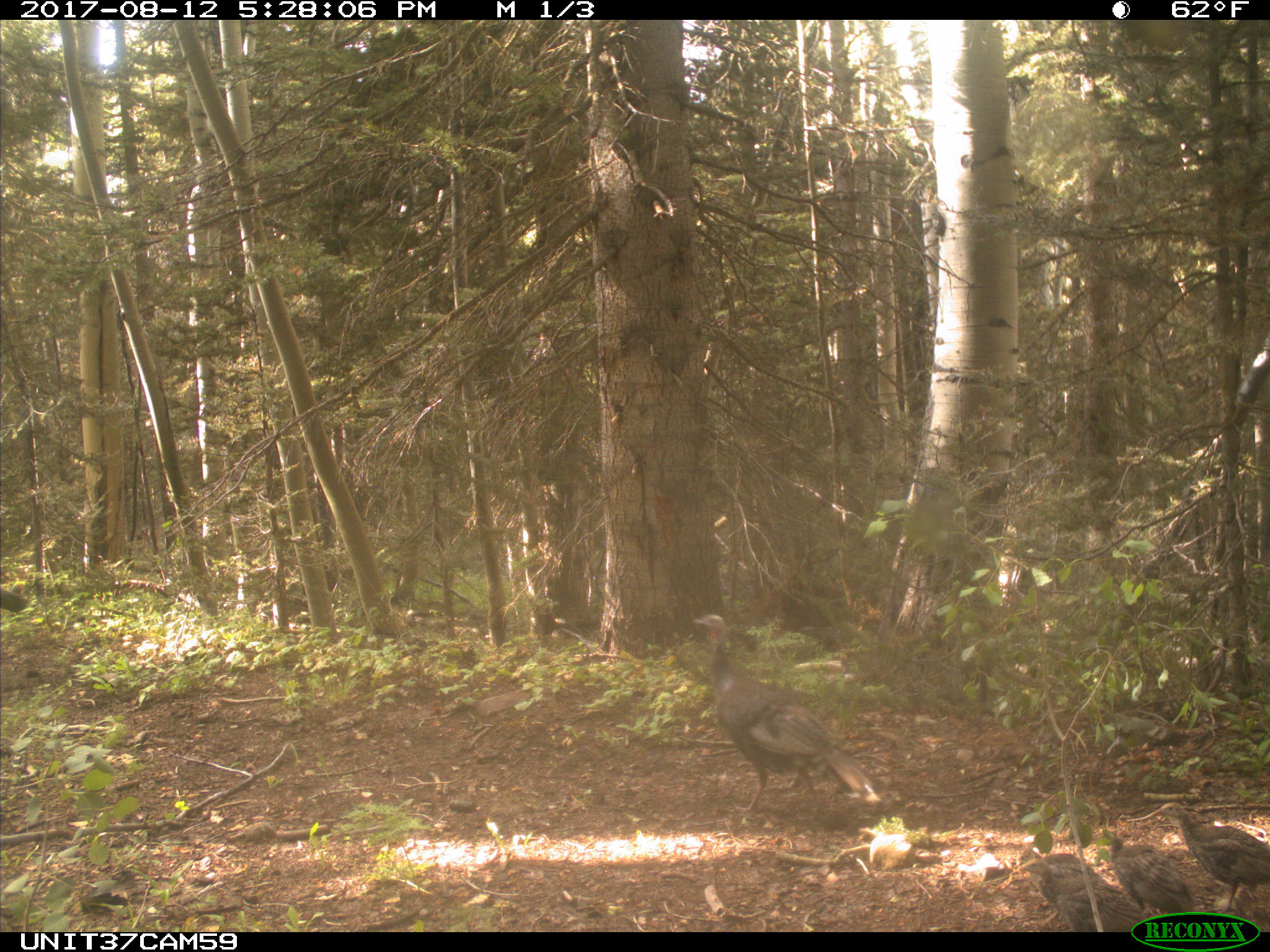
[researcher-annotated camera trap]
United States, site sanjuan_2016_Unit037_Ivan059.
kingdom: Animalia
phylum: Chordata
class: Aves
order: Galliformes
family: Phasianidae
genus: Meleagris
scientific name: Meleagris gallopavo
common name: wild turkey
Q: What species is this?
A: Meleagris gallopavo (wild turkey).